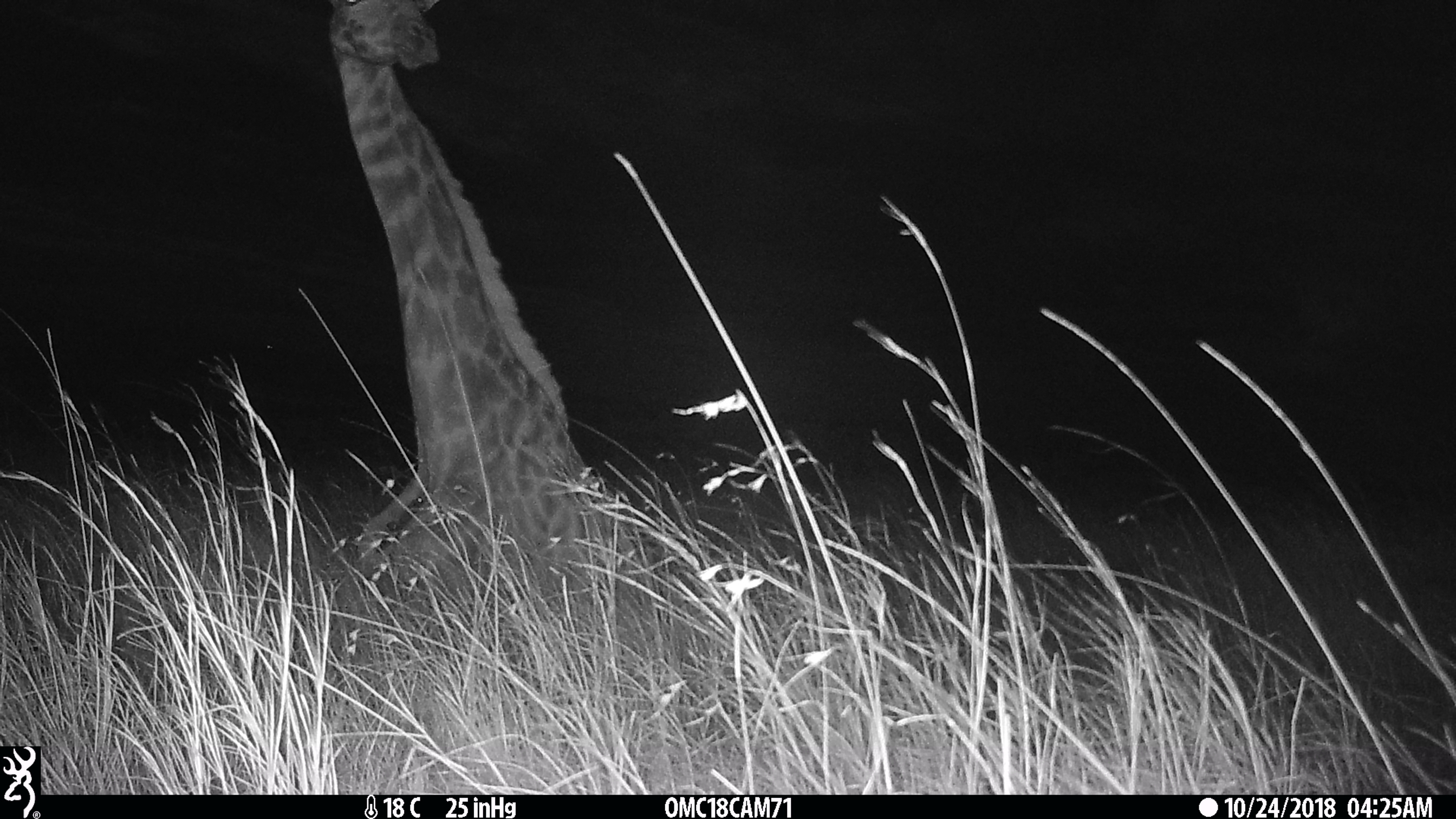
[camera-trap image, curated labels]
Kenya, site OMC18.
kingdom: Animalia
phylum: Chordata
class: Mammalia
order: Artiodactyla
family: Giraffidae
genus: Giraffa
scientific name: Giraffa camelopardalis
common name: northern giraffe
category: giraffe